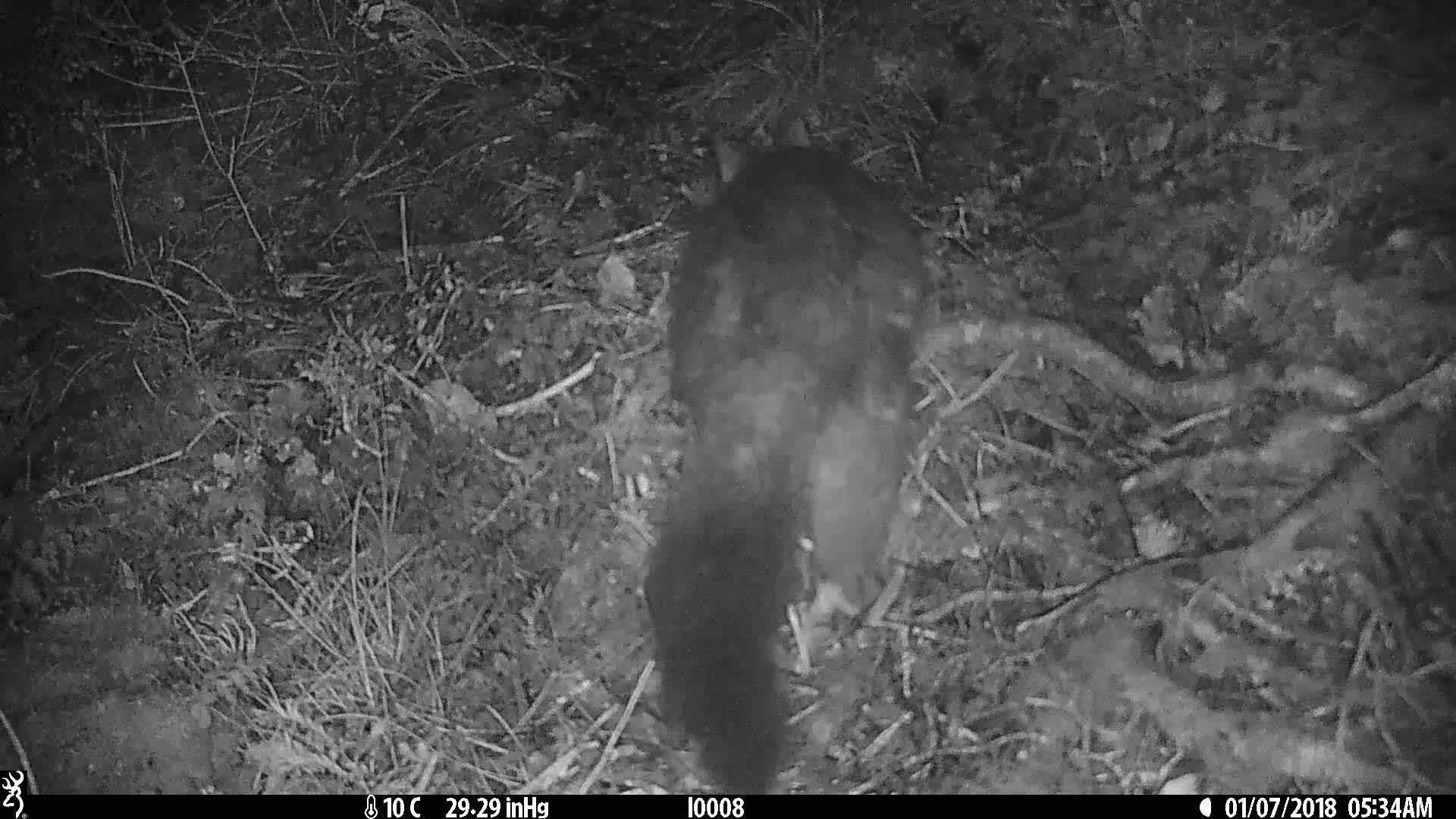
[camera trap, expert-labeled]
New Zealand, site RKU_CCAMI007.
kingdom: Animalia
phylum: Chordata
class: Mammalia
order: Diprotodontia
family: Phalangeridae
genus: Trichosurus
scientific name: Trichosurus vulpecula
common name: common brushtail possum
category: possum